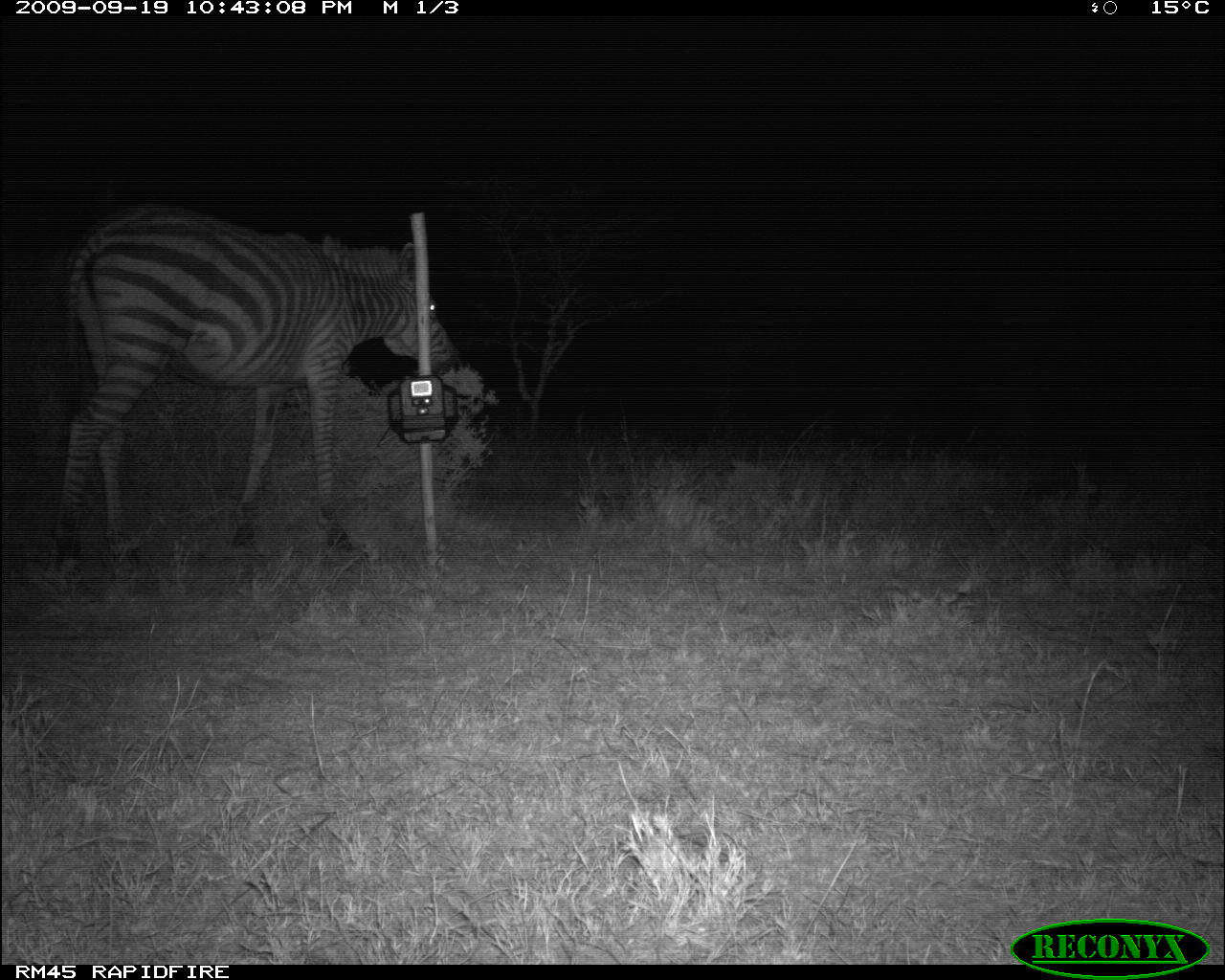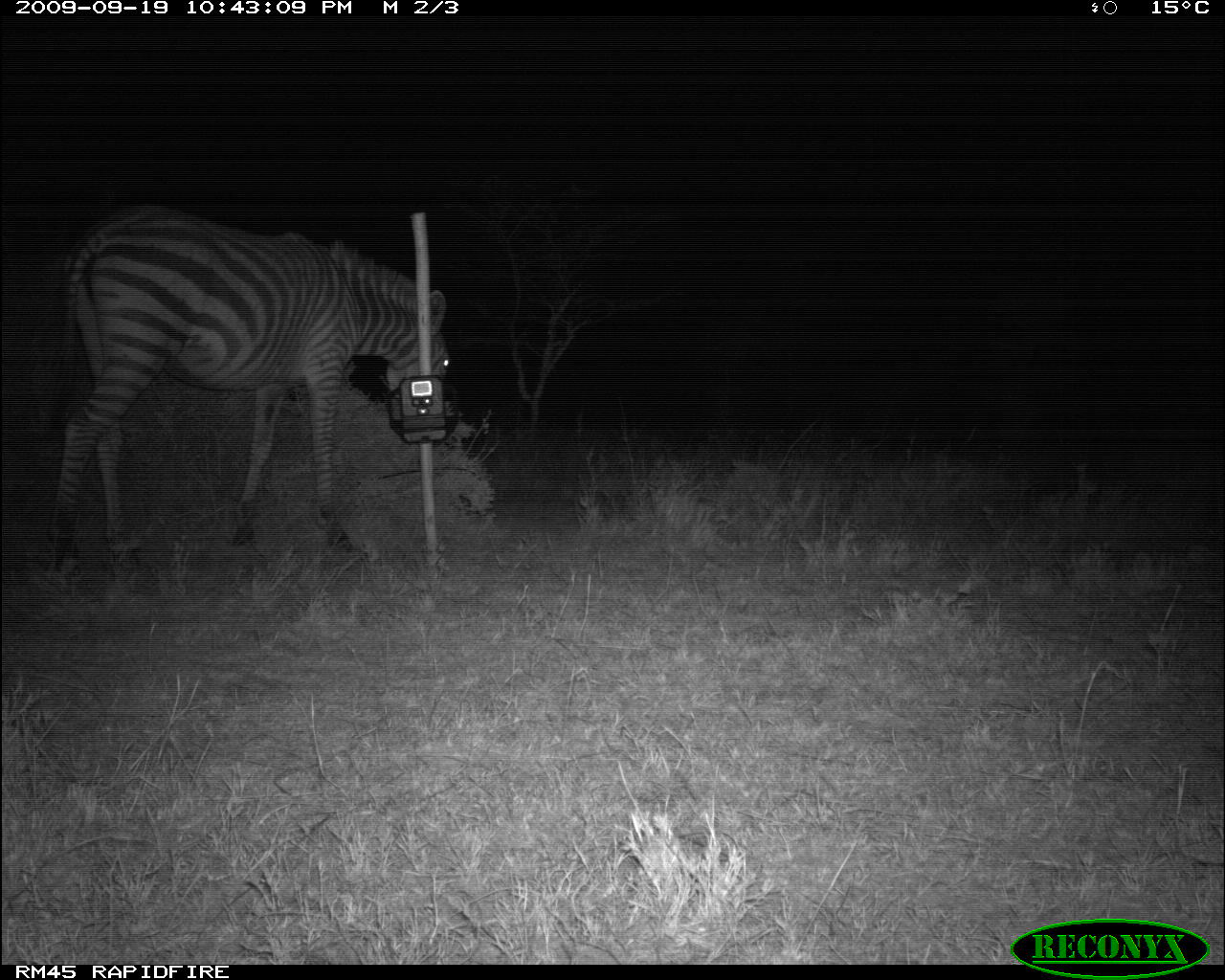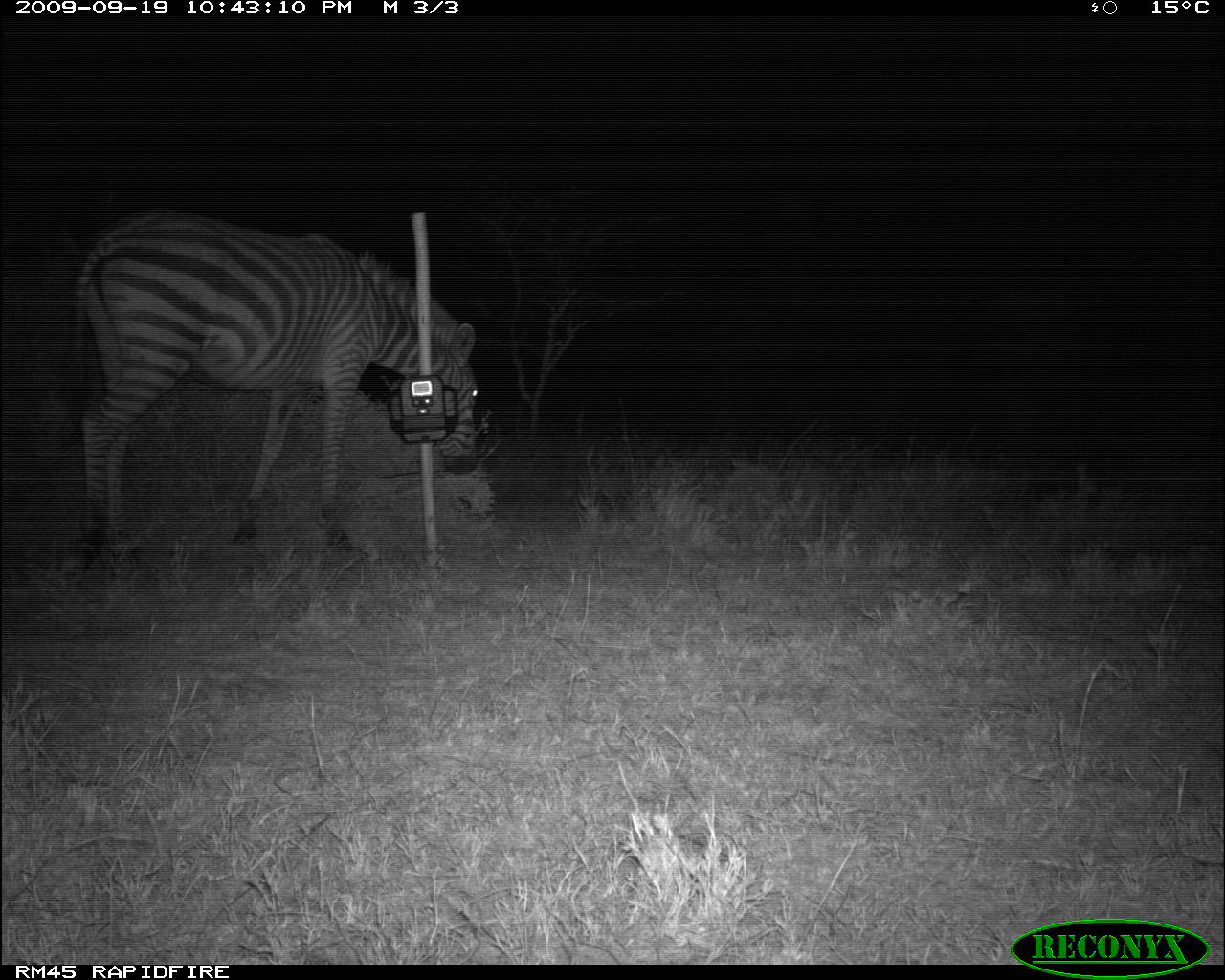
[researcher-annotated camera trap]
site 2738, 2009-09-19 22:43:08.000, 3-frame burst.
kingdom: Animalia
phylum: Chordata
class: Mammalia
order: Perissodactyla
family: Equidae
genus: Equus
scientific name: Equus quagga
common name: plains zebra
Equus quagga (plains zebra), count 1.